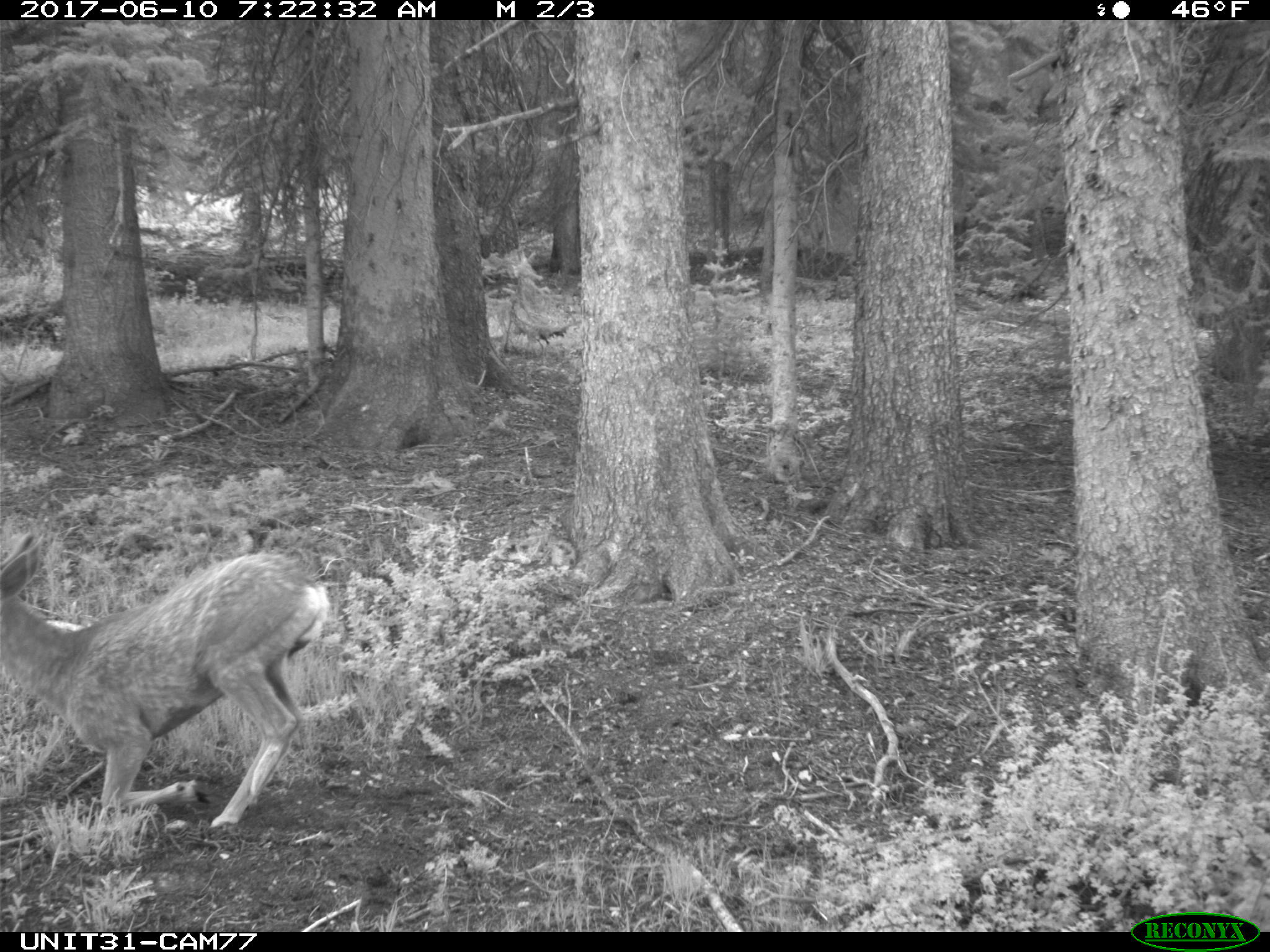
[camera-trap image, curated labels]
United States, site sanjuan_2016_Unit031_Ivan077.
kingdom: Animalia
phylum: Chordata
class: Mammalia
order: Artiodactyla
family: Cervidae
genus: Odocoileus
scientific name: Odocoileus hemionus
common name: mule deer